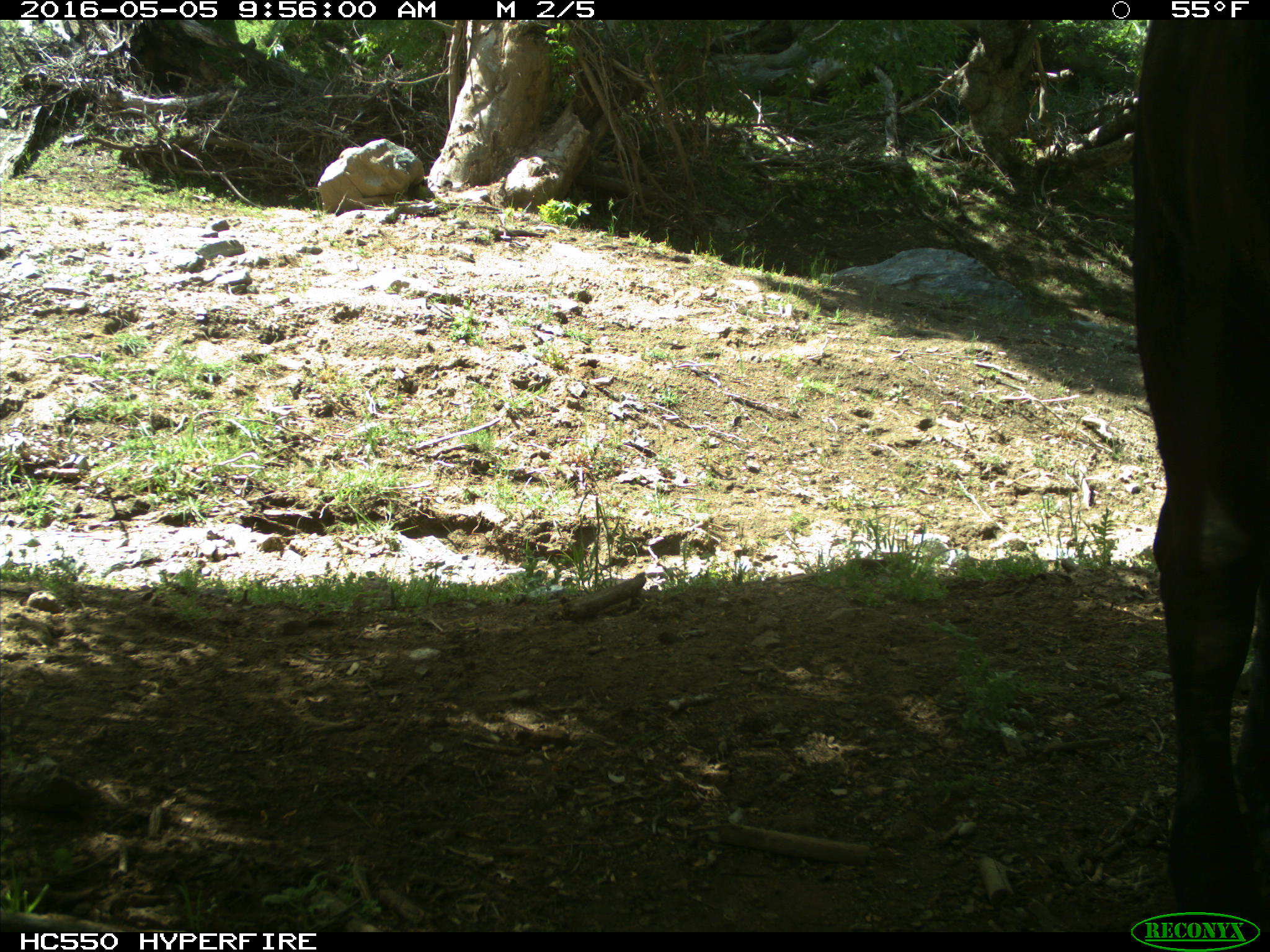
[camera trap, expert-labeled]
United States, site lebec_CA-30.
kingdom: Animalia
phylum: Chordata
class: Mammalia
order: Artiodactyla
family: Bovidae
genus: Bos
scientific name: Bos taurus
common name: domestic cow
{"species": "Bos taurus (domestic cow)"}